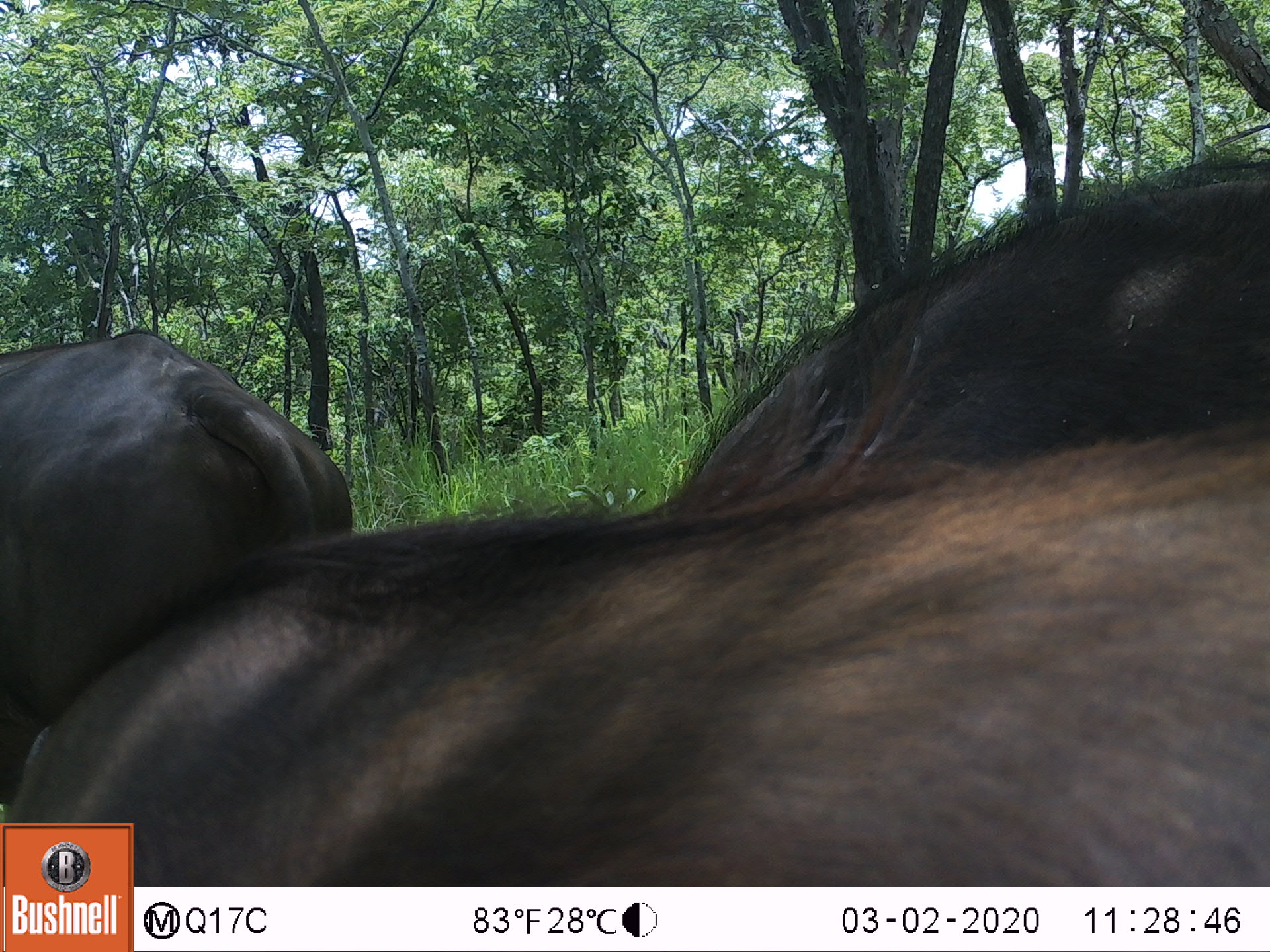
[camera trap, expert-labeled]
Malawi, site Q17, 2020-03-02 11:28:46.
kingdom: Animalia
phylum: Chordata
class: Mammalia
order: Artiodactyla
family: Bovidae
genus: Syncerus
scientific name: Syncerus caffer caffer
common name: cape buffalo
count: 3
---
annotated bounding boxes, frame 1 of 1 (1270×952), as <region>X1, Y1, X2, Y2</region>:
cape buffalo: <region>136, 469, 1268, 882</region>; <region>644, 116, 1262, 521</region>; <region>3, 330, 381, 752</region>